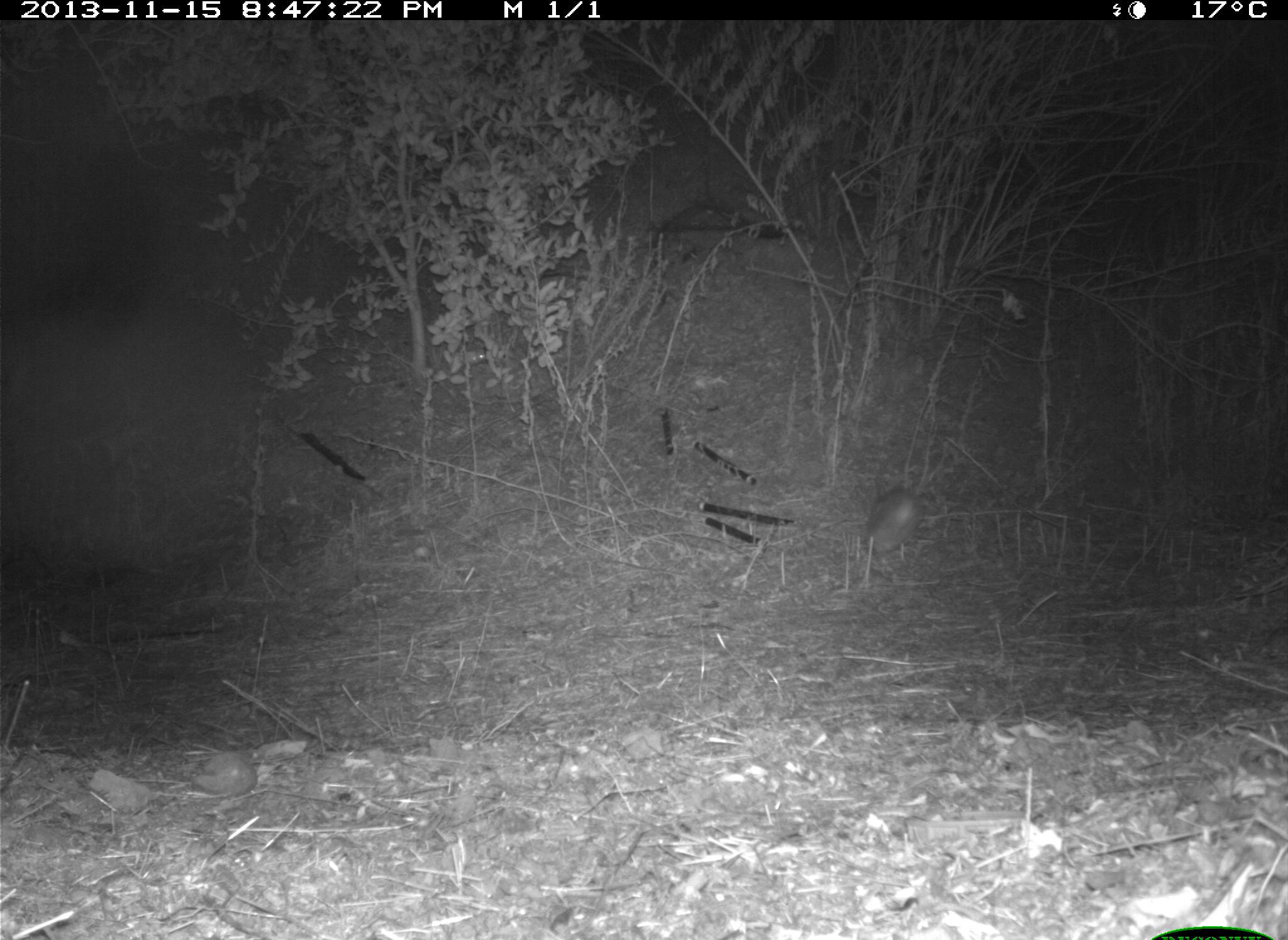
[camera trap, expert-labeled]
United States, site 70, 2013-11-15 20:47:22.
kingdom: Animalia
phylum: Chordata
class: Mammalia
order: Lagomorpha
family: Leporidae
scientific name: Leporidae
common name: rabbits and hares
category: rabbit